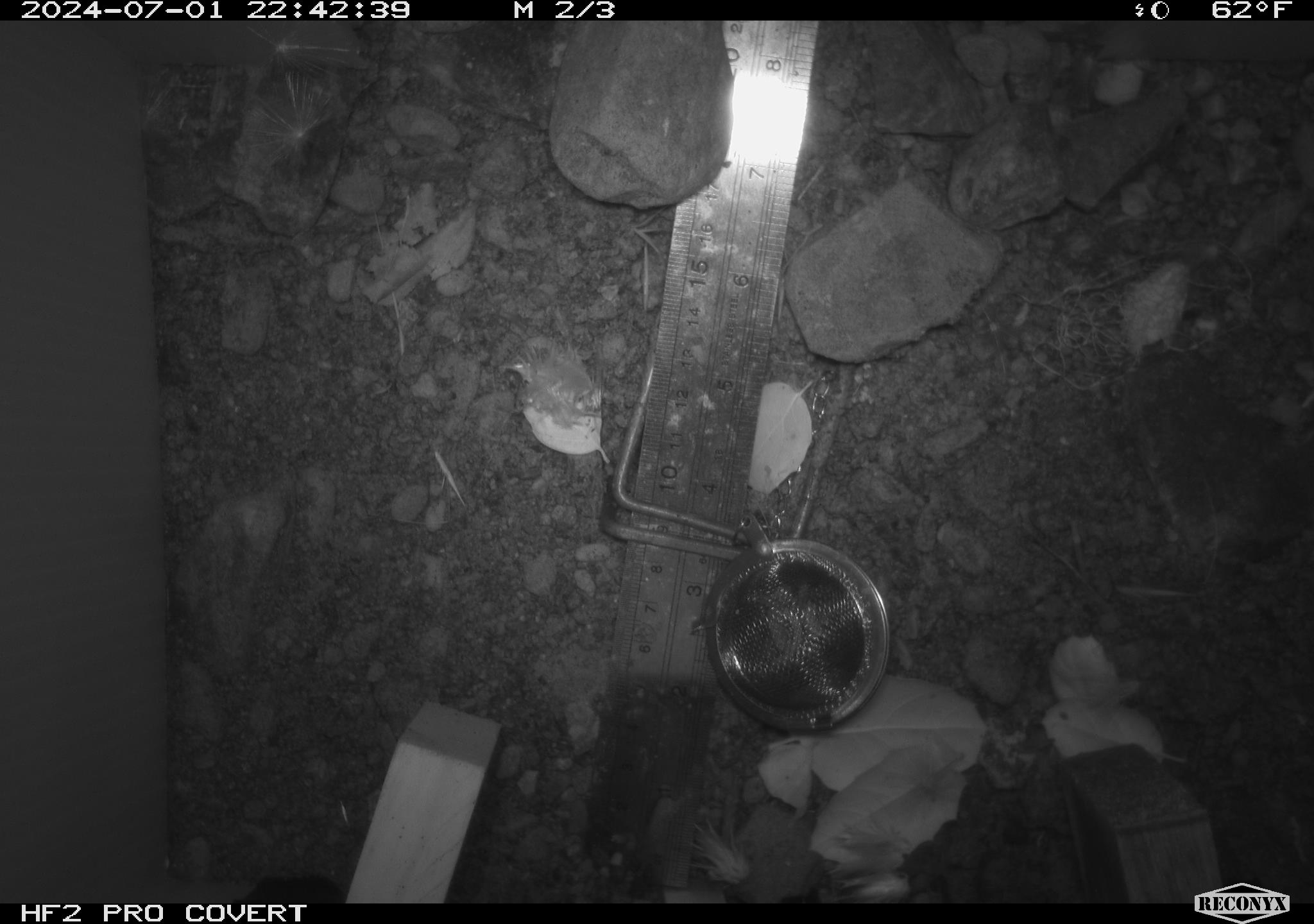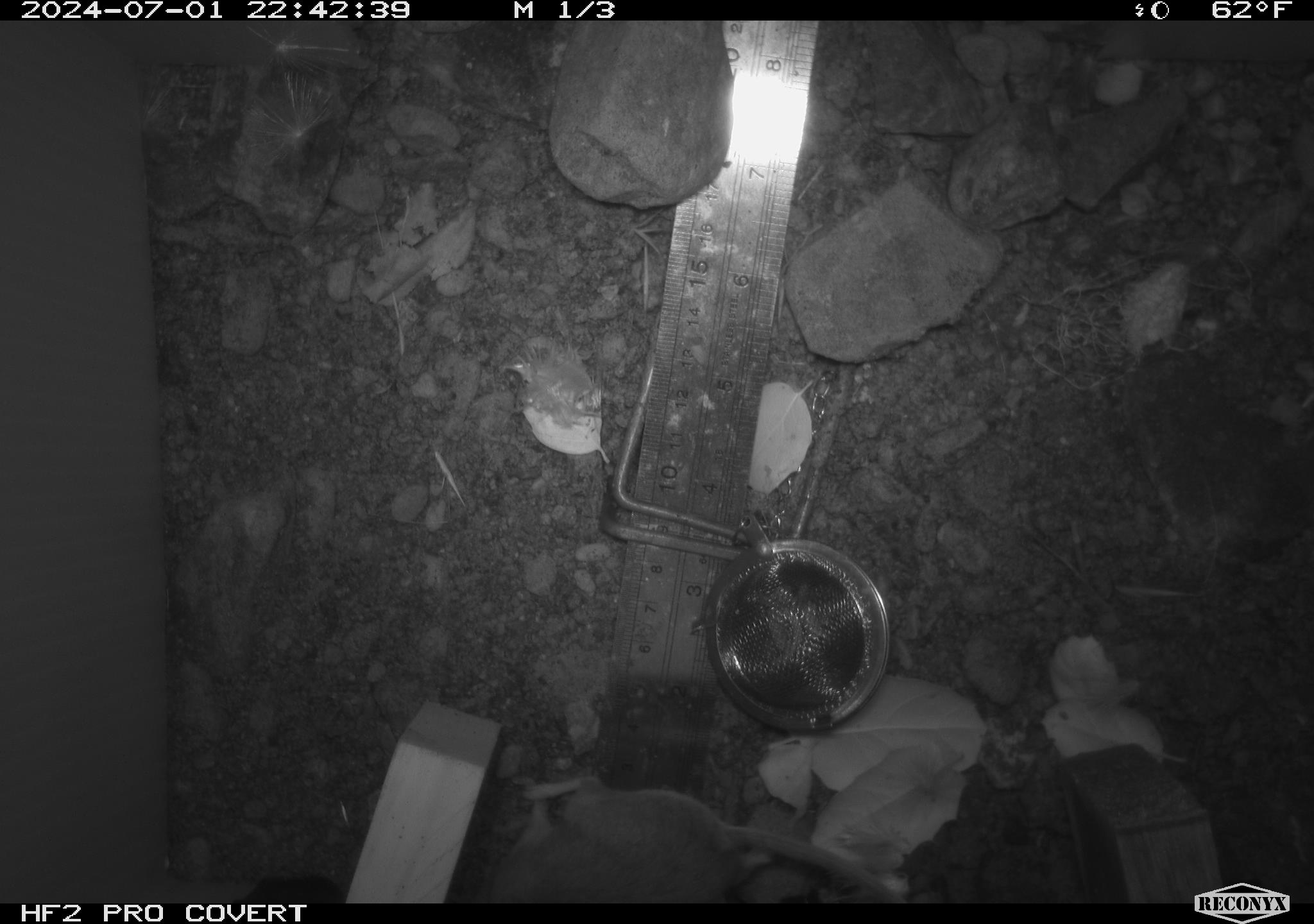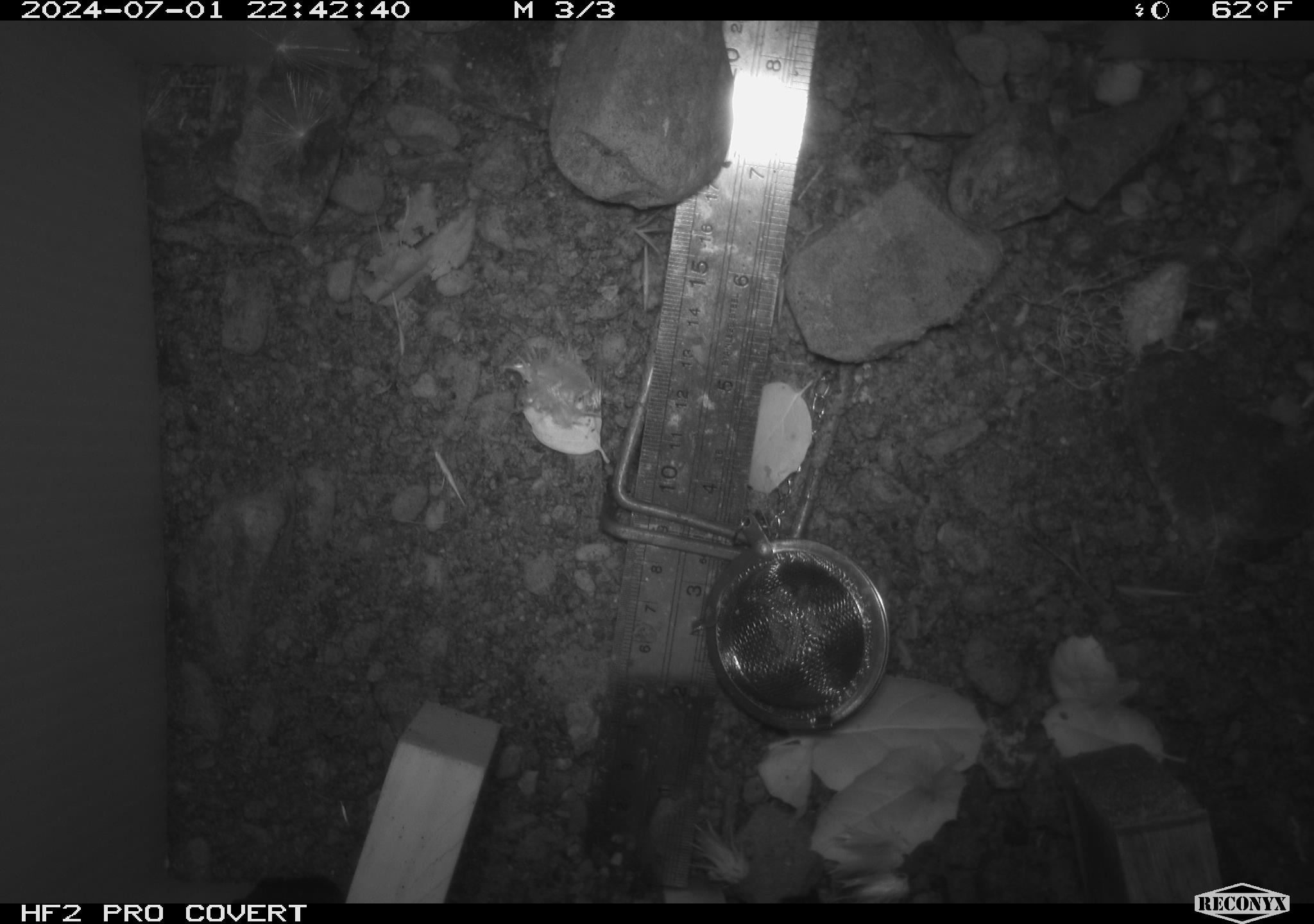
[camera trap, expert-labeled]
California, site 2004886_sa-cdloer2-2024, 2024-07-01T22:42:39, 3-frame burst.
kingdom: Animalia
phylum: Chordata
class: Mammalia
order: Rodentia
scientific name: Rodentia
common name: mouse species